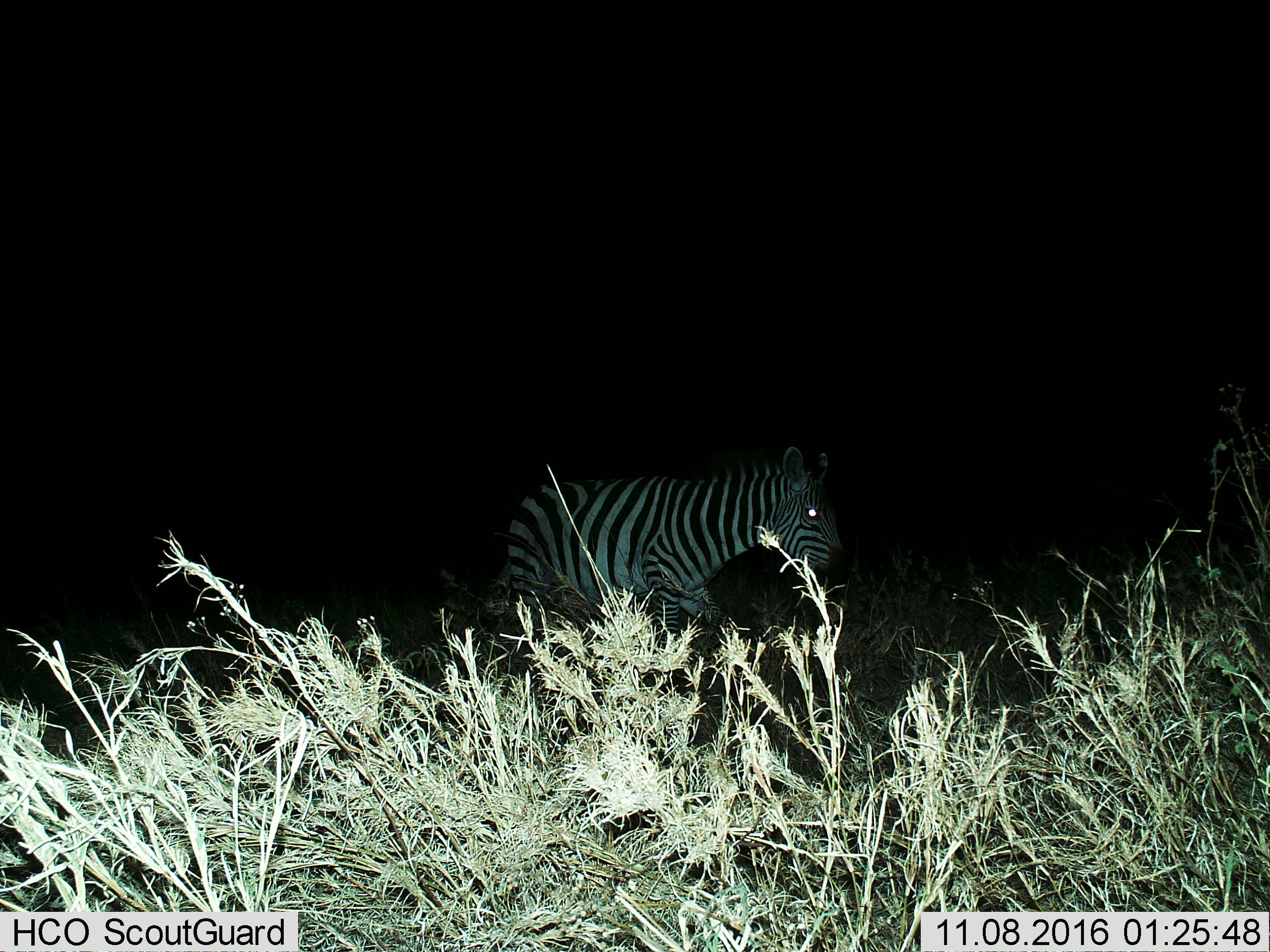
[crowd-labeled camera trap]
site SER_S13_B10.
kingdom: Animalia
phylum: Chordata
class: Mammalia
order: Perissodactyla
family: Equidae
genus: Equus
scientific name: Equus quagga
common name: plains zebra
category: zebraplains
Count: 1.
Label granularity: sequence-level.